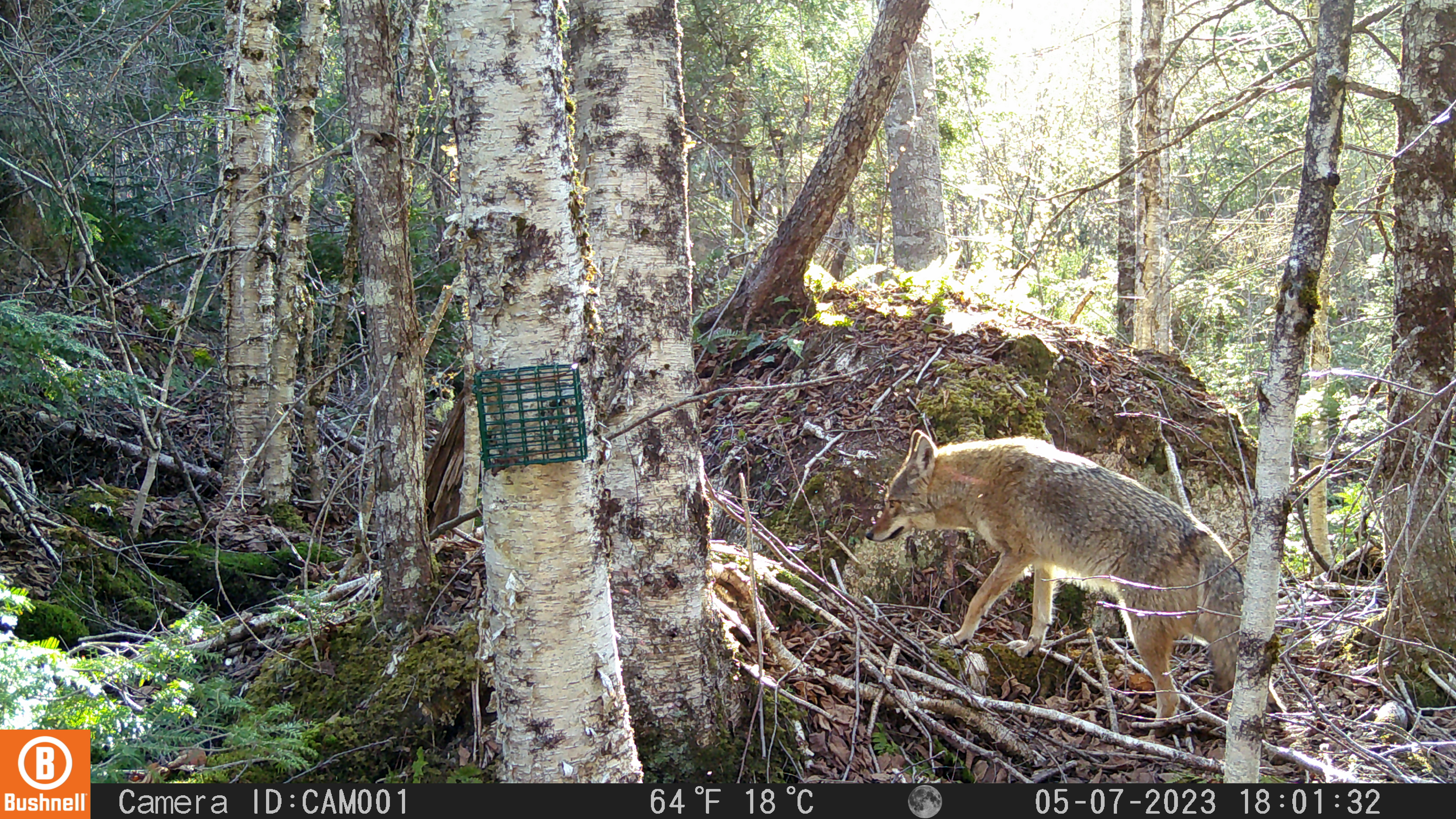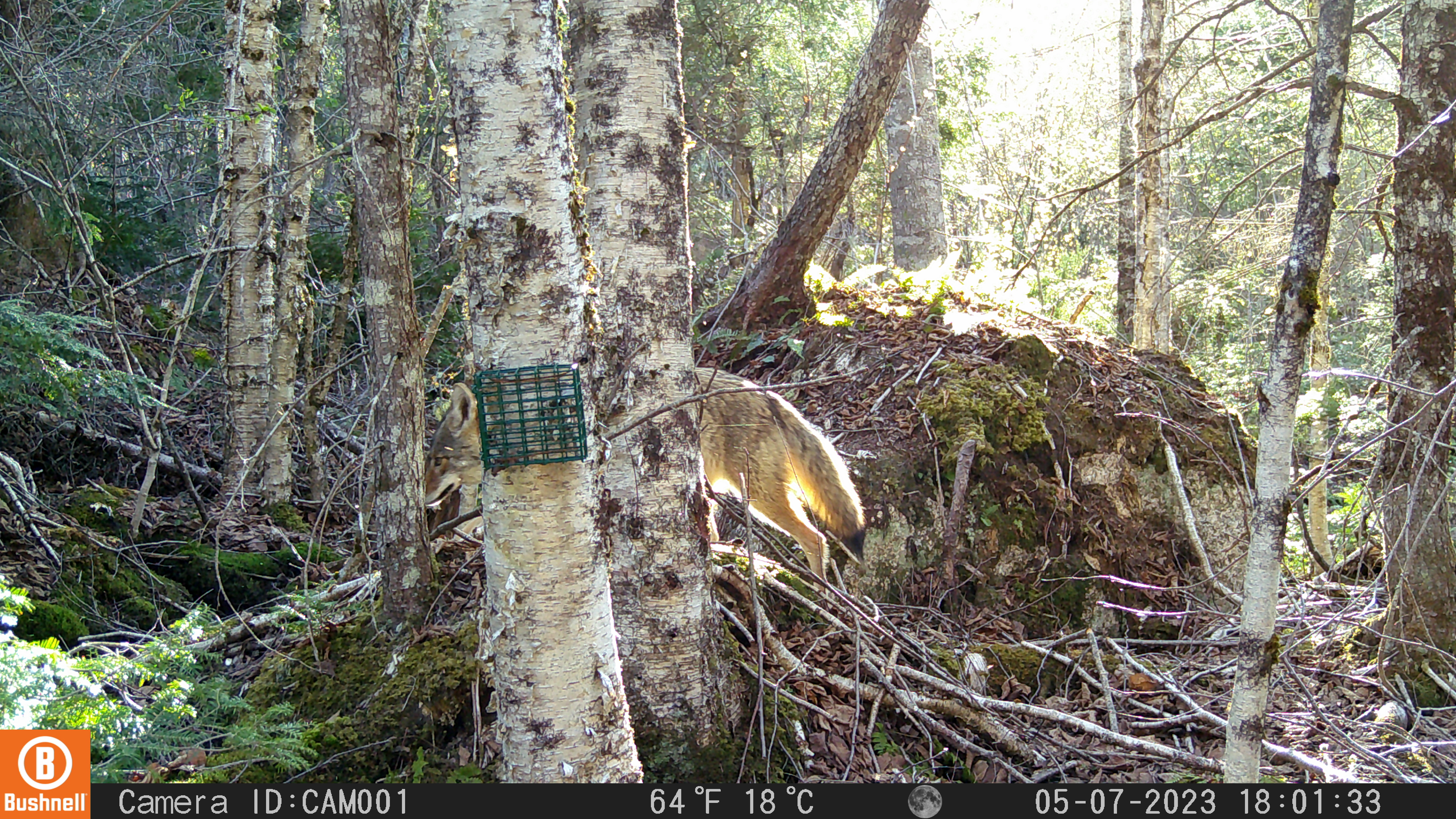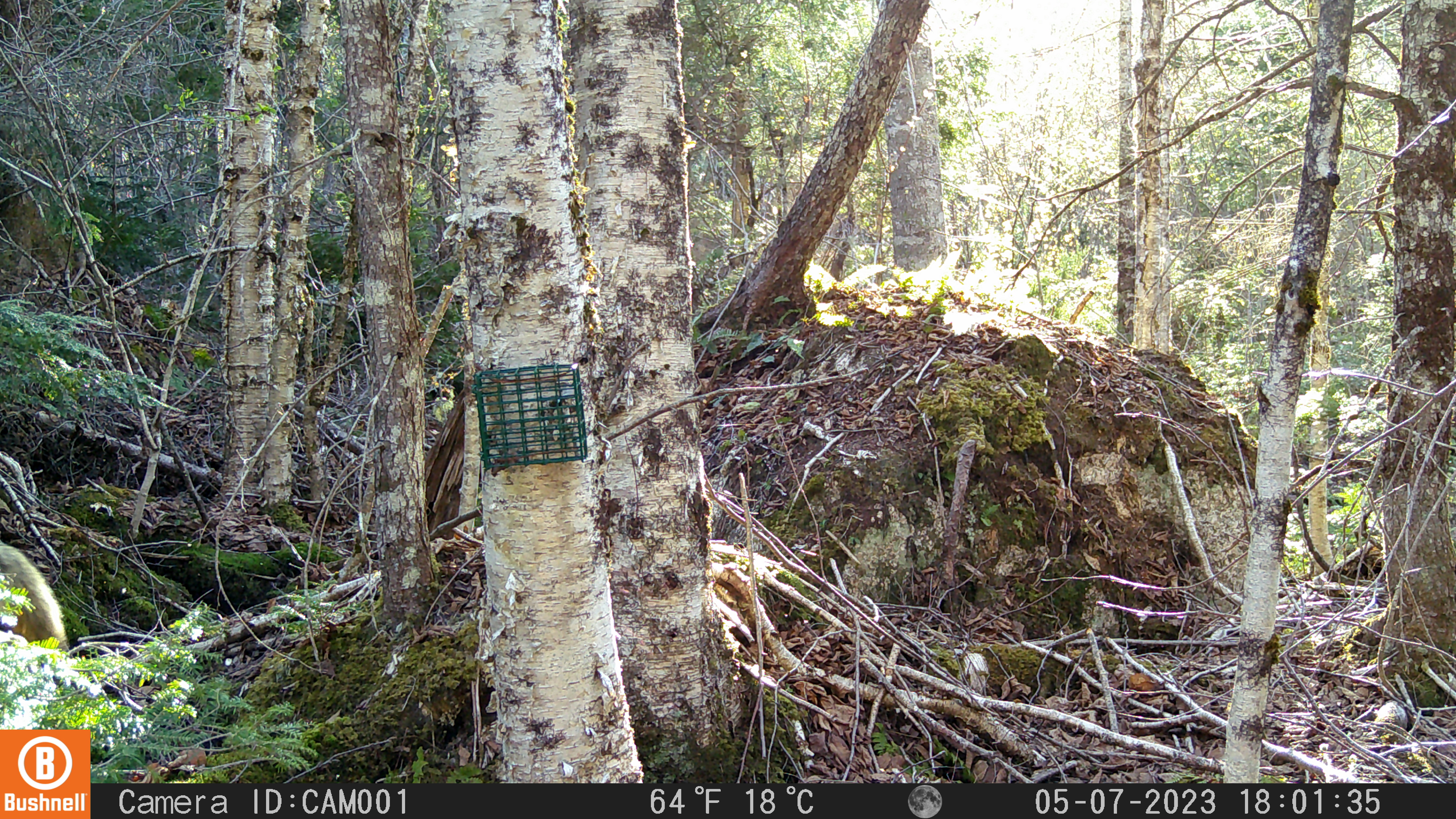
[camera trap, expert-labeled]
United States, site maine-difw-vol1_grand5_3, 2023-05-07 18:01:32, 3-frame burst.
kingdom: Animalia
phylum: Chordata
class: Mammalia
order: Carnivora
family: Canidae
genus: Canis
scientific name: Canis latrans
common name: coyote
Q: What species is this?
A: Coyote (Canis latrans).